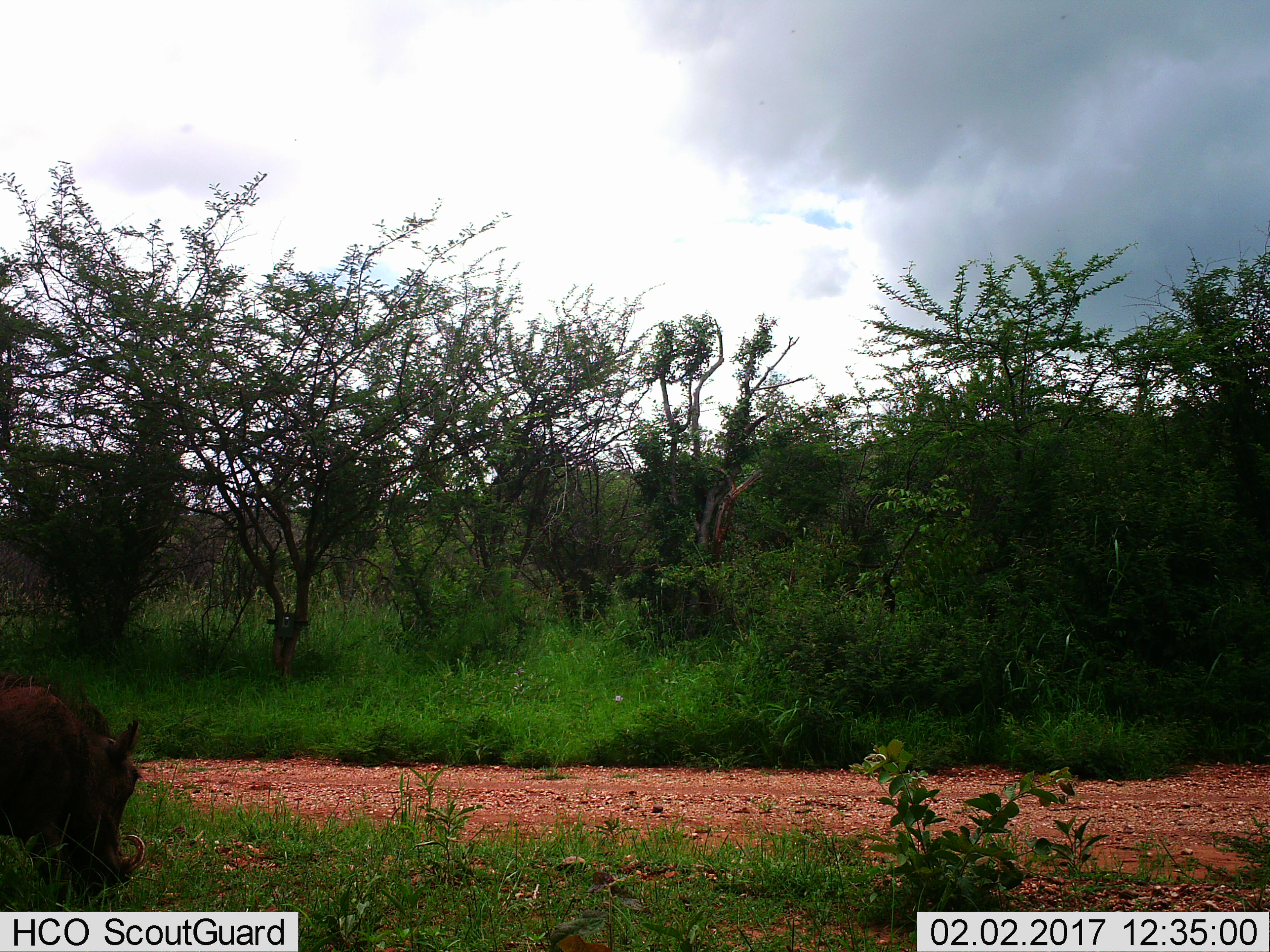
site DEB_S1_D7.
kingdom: Animalia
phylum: Chordata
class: Mammalia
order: Artiodactyla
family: Suidae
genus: Phacochoerus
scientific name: Phacochoerus africanus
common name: warthog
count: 1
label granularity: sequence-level